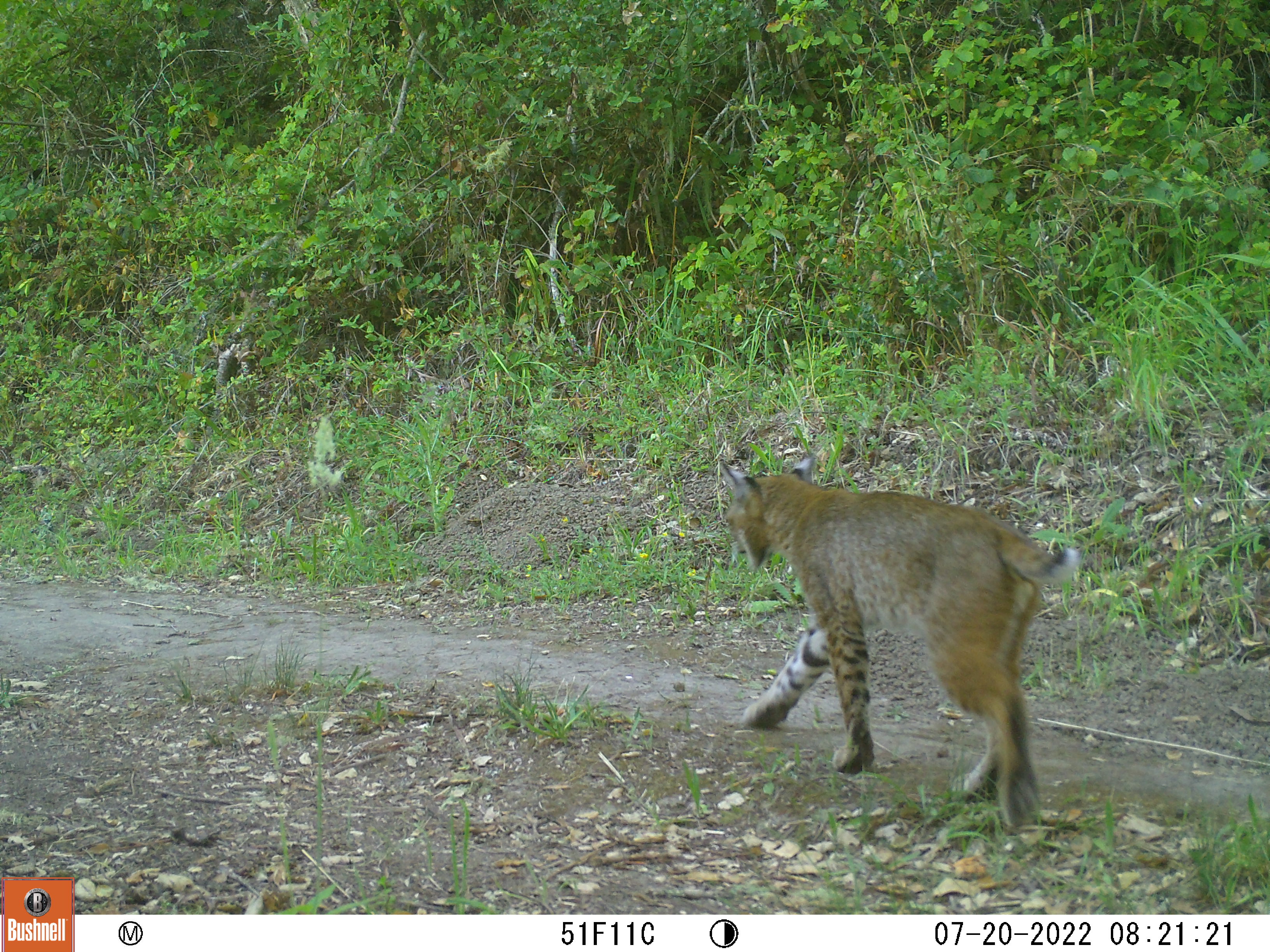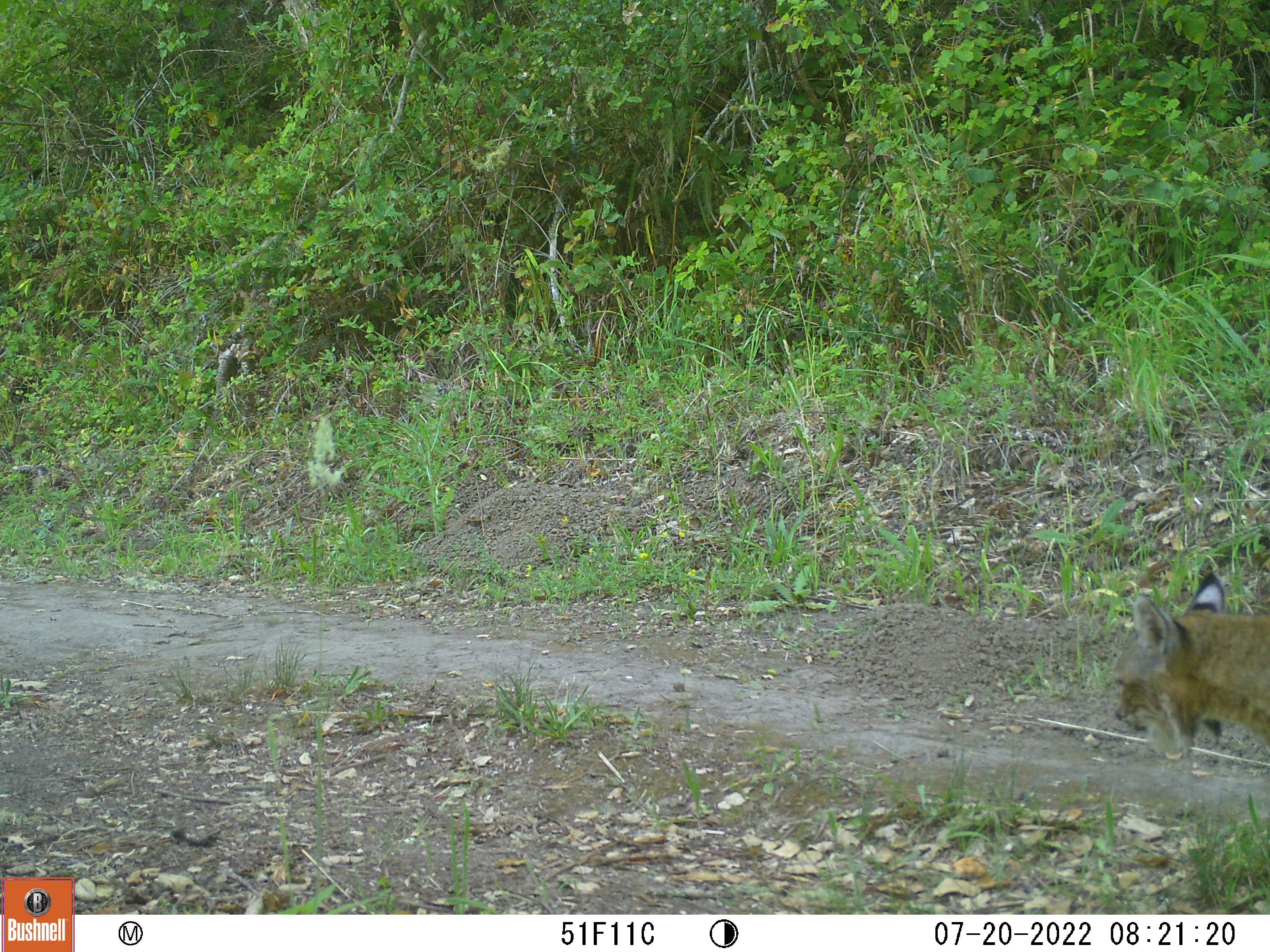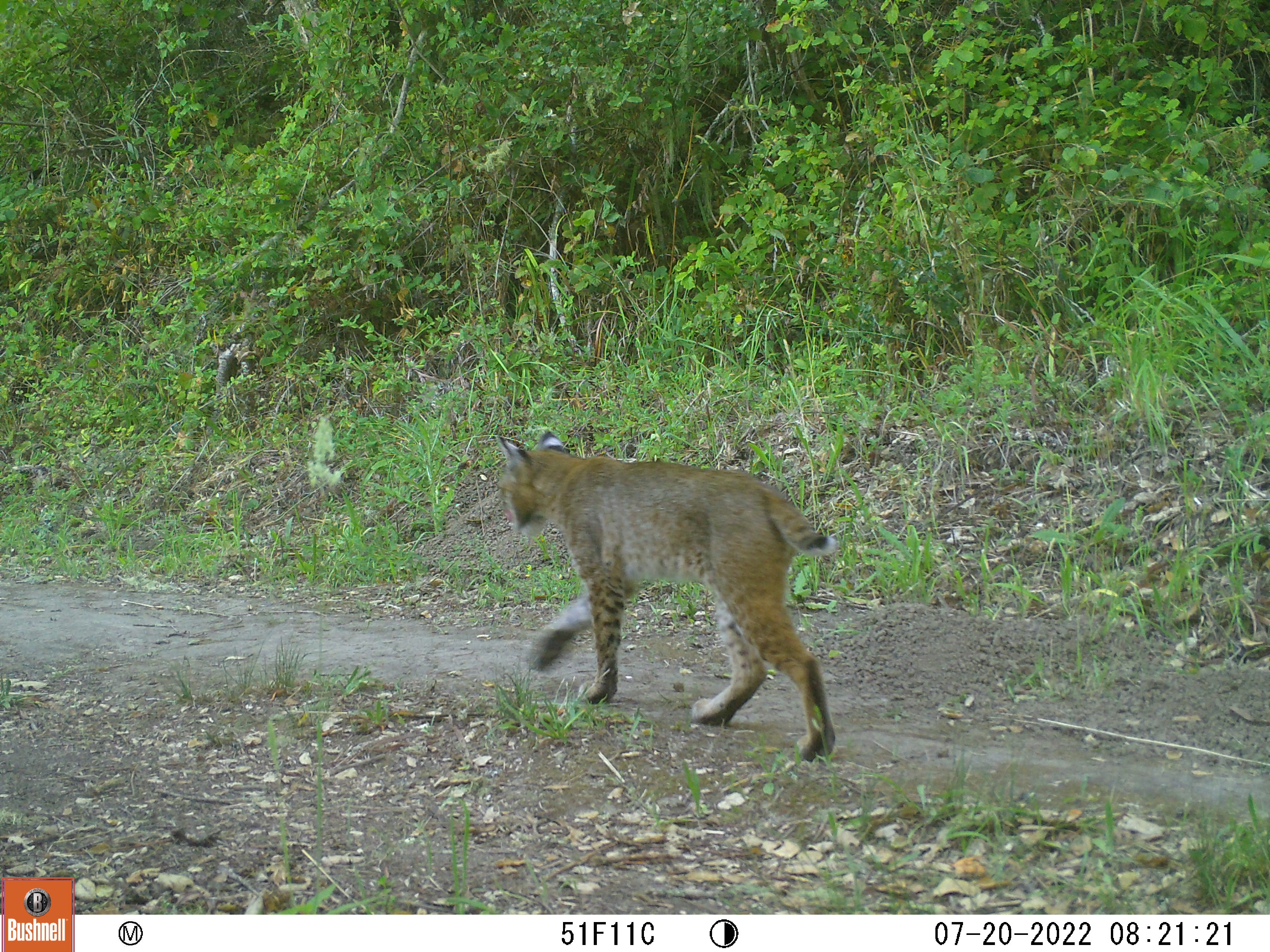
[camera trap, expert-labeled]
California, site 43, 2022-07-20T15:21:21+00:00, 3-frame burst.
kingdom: Animalia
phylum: Chordata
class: Mammalia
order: Carnivora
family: Felidae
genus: Lynx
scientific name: Lynx rufus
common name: bobcat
Bobcat (Lynx rufus).